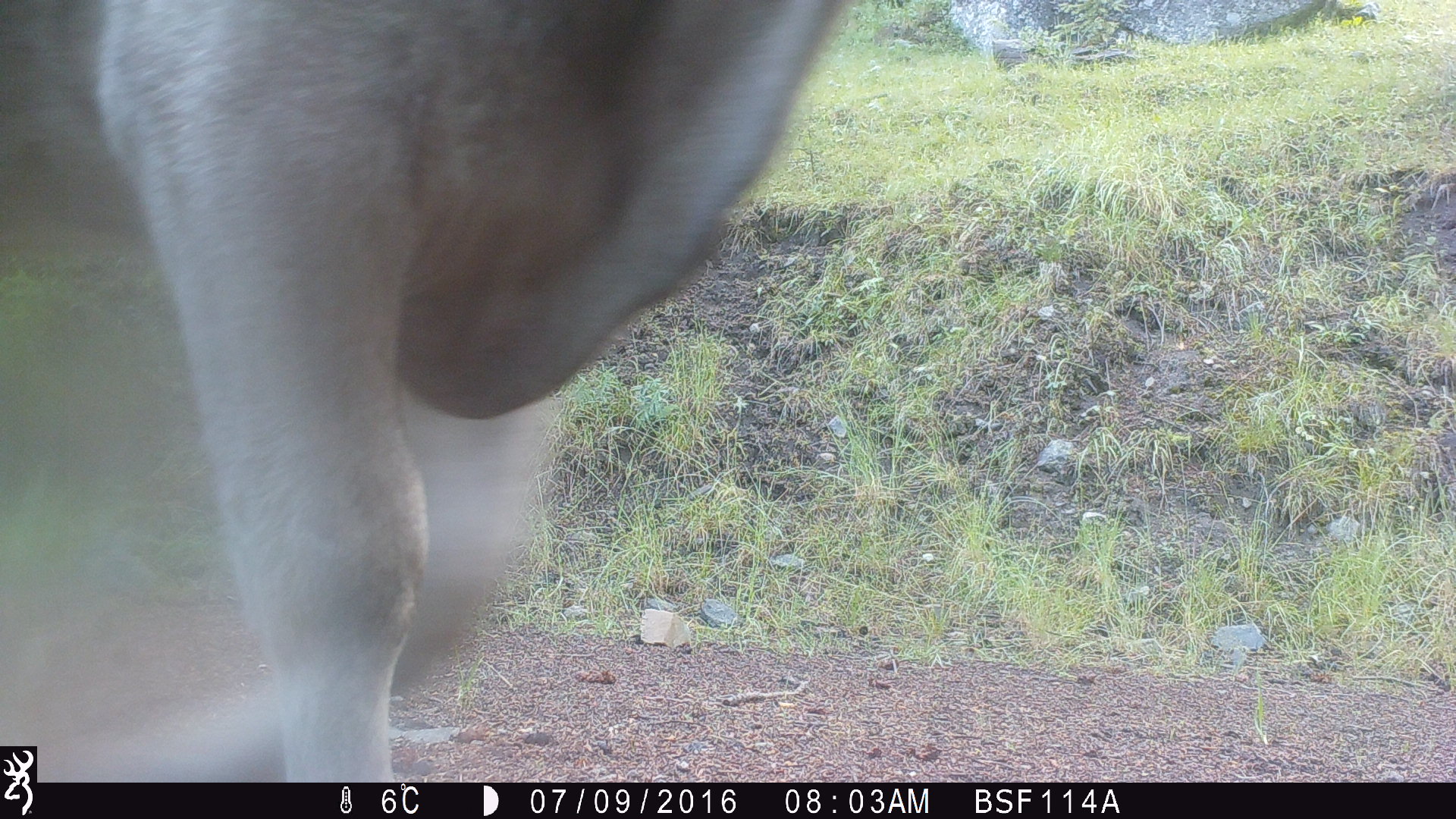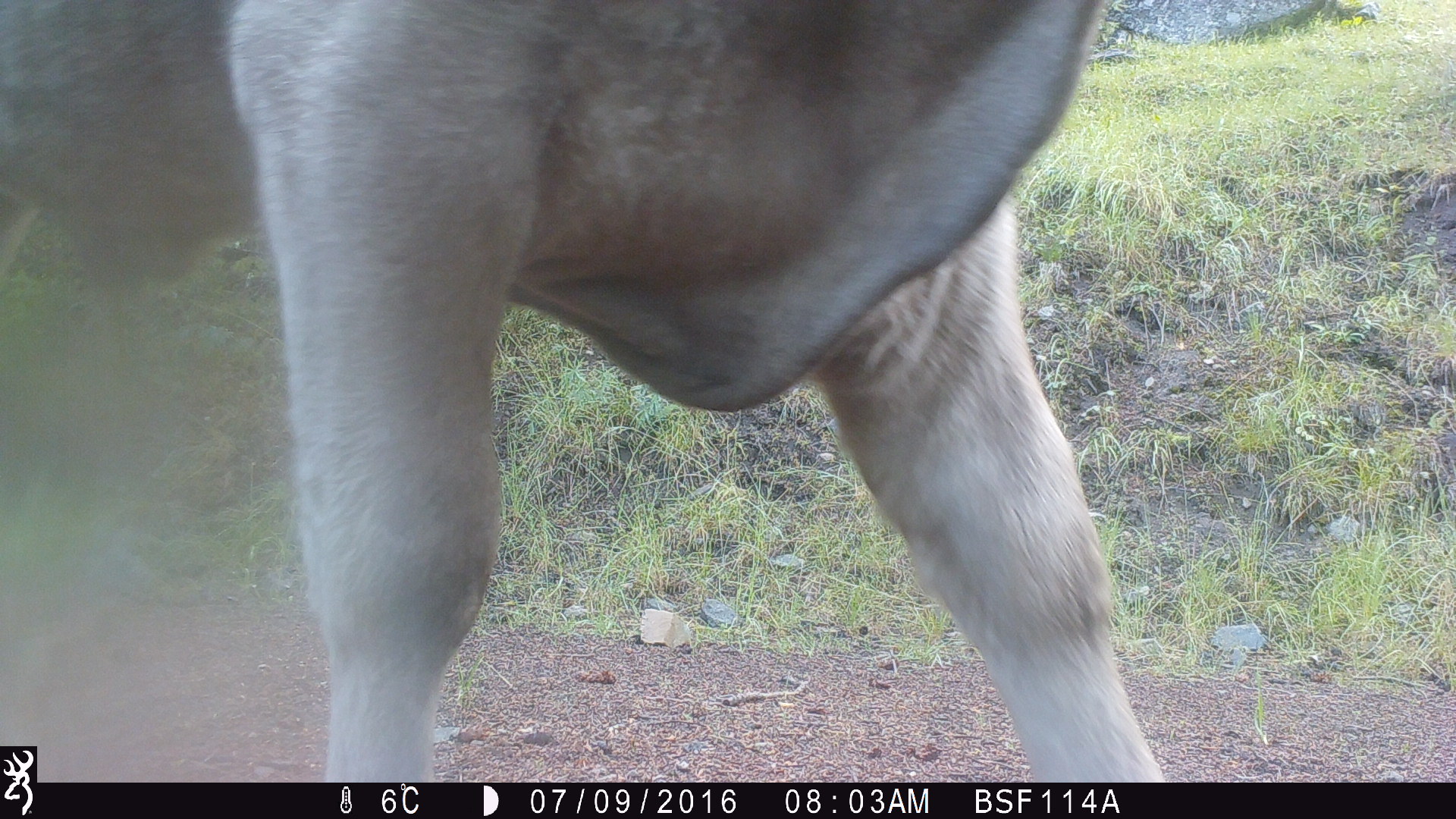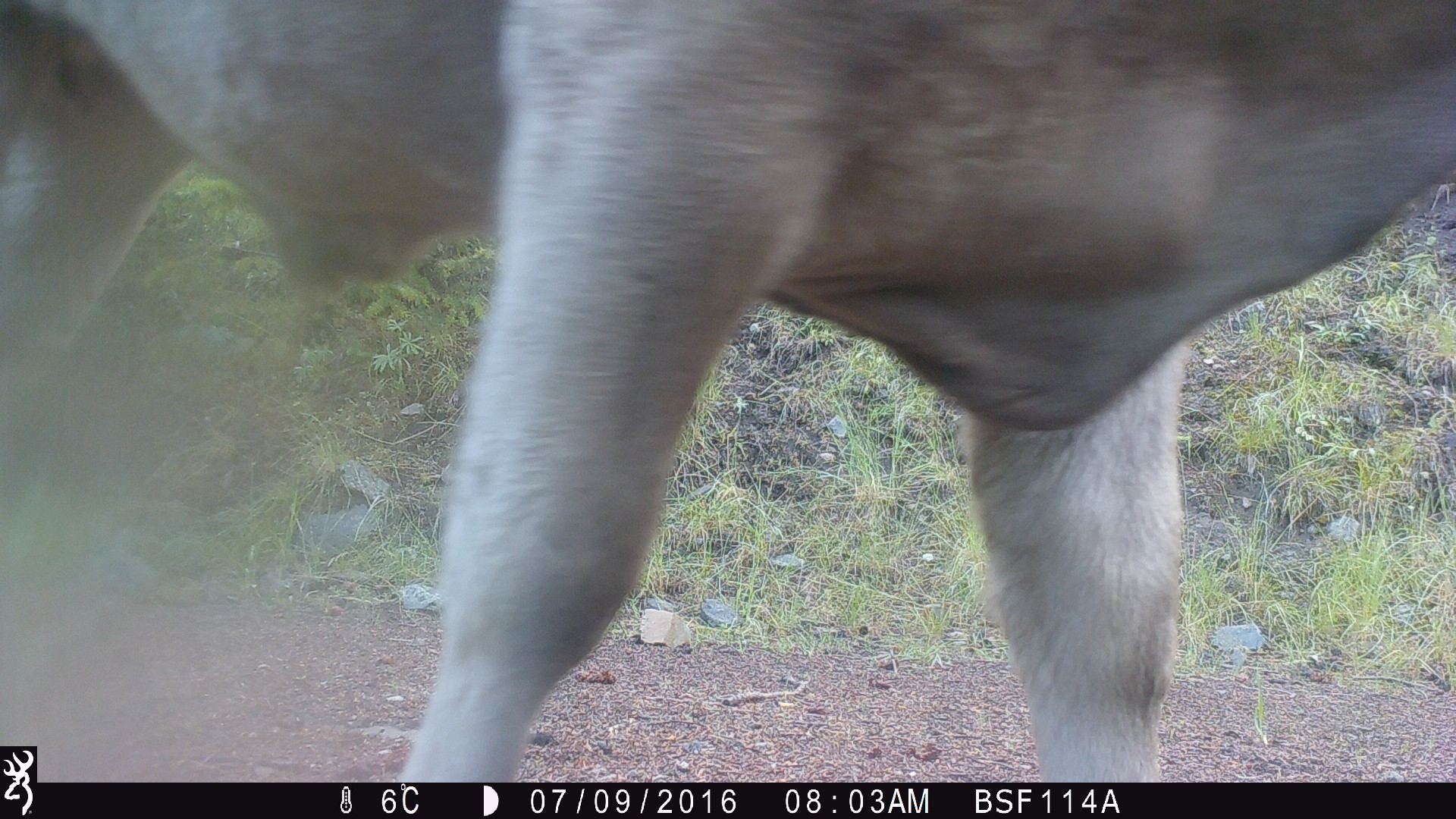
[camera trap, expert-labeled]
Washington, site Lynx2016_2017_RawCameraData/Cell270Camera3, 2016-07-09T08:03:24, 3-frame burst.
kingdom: Animalia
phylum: Chordata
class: Mammalia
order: Artiodactyla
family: Bovidae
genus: Bos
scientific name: Bos taurus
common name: domestic cattle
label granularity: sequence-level